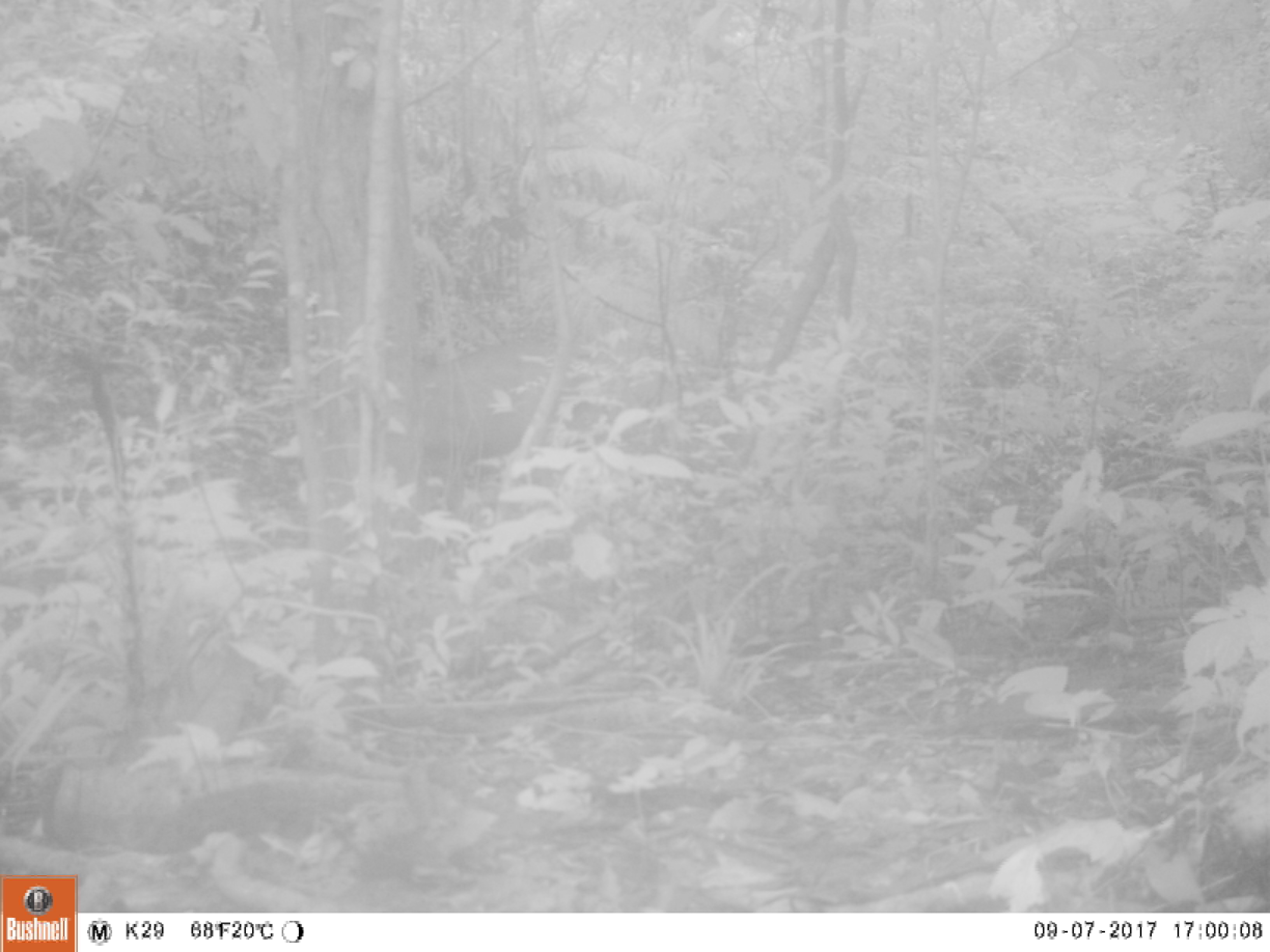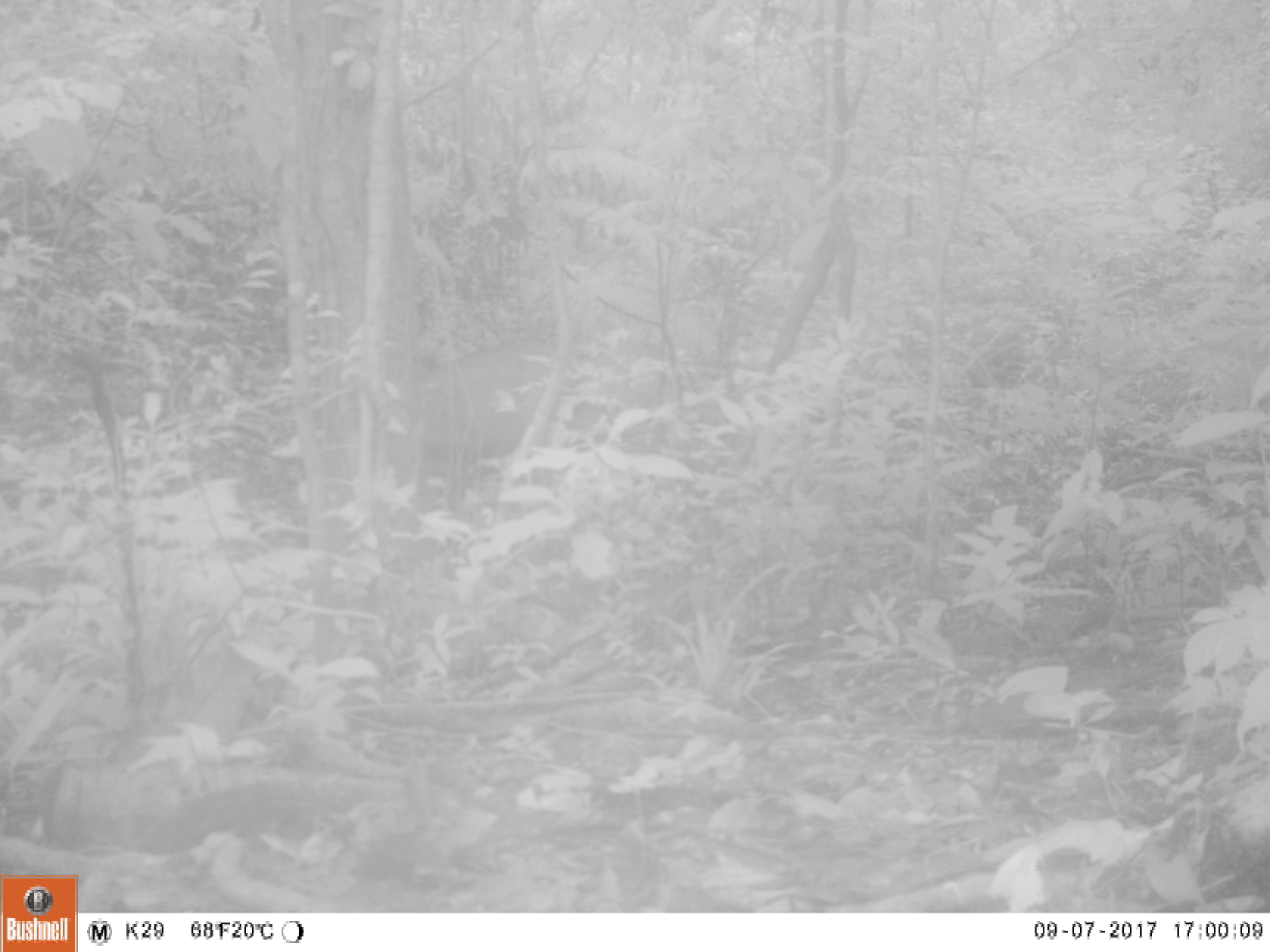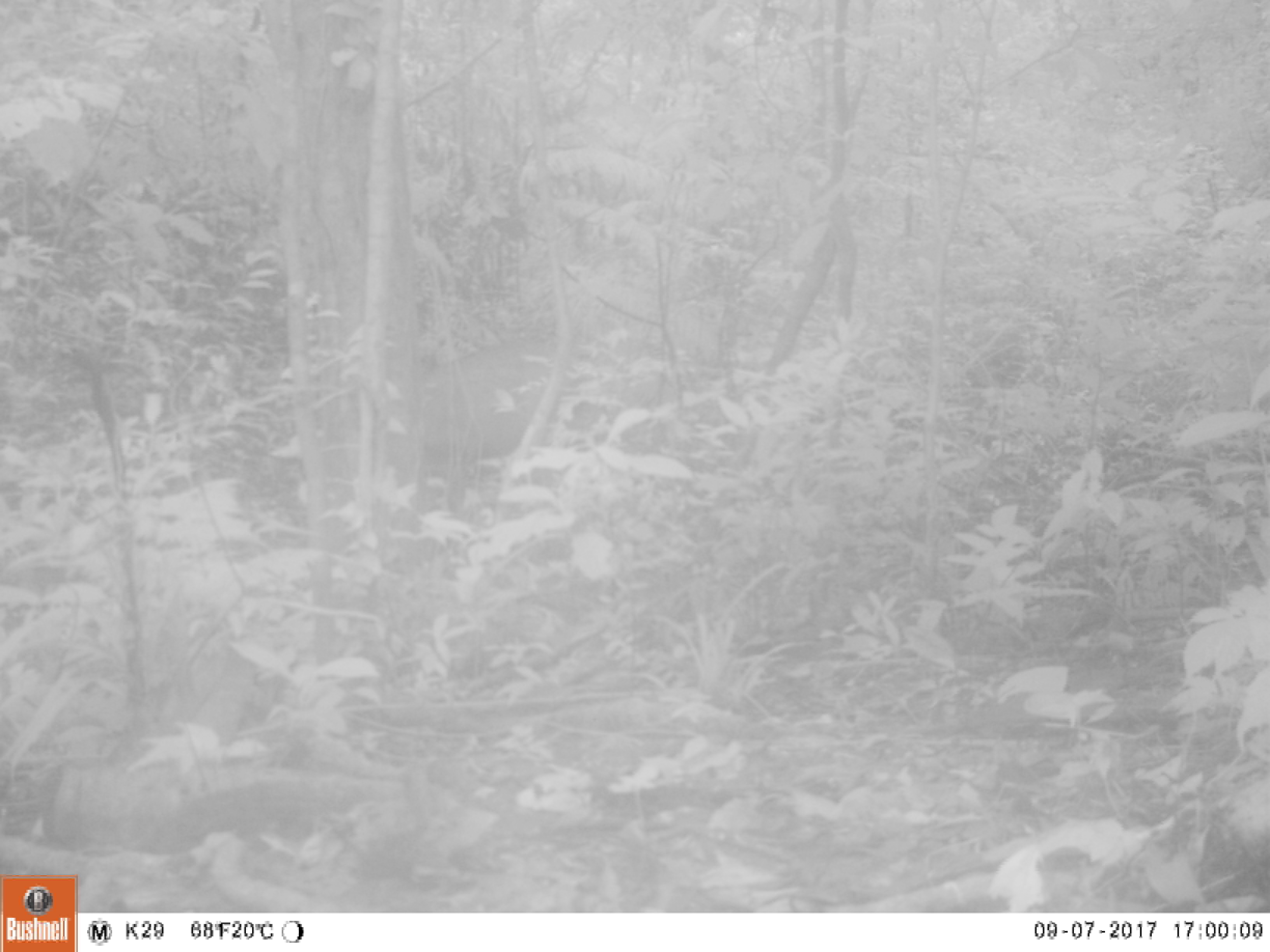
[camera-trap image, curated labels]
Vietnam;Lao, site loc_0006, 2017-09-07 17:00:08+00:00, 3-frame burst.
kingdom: Animalia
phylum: Chordata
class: Mammalia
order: Artiodactyla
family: Cervidae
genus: Muntiacus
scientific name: Muntiacus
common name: muntjacs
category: unidentified muntjac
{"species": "unidentified muntjac (muntjacs) (Muntiacus)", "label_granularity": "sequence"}